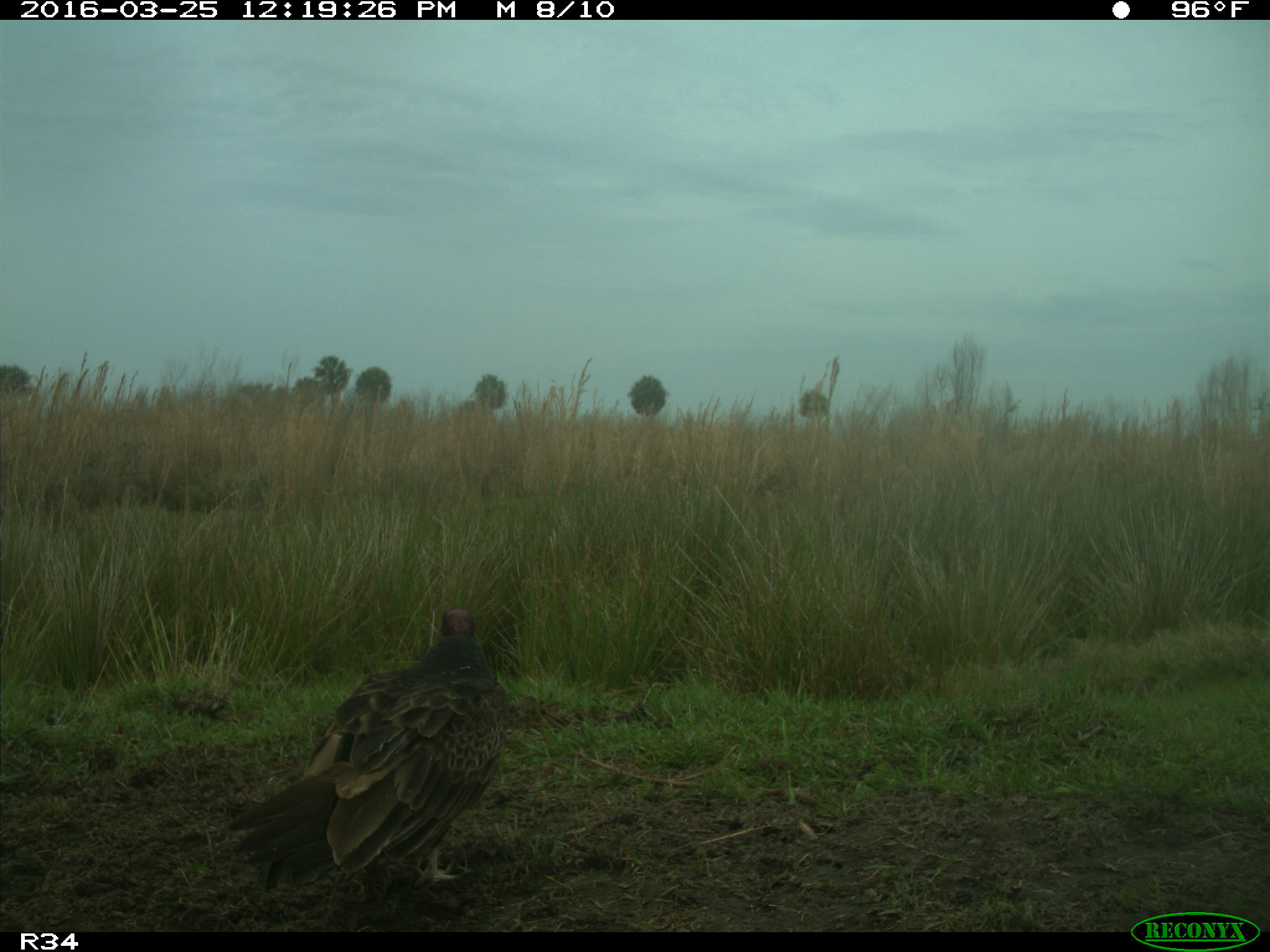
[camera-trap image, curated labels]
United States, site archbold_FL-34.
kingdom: Animalia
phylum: Chordata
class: Aves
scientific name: Aves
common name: birds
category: unidentified bird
Unidentified bird (birds) (Aves).